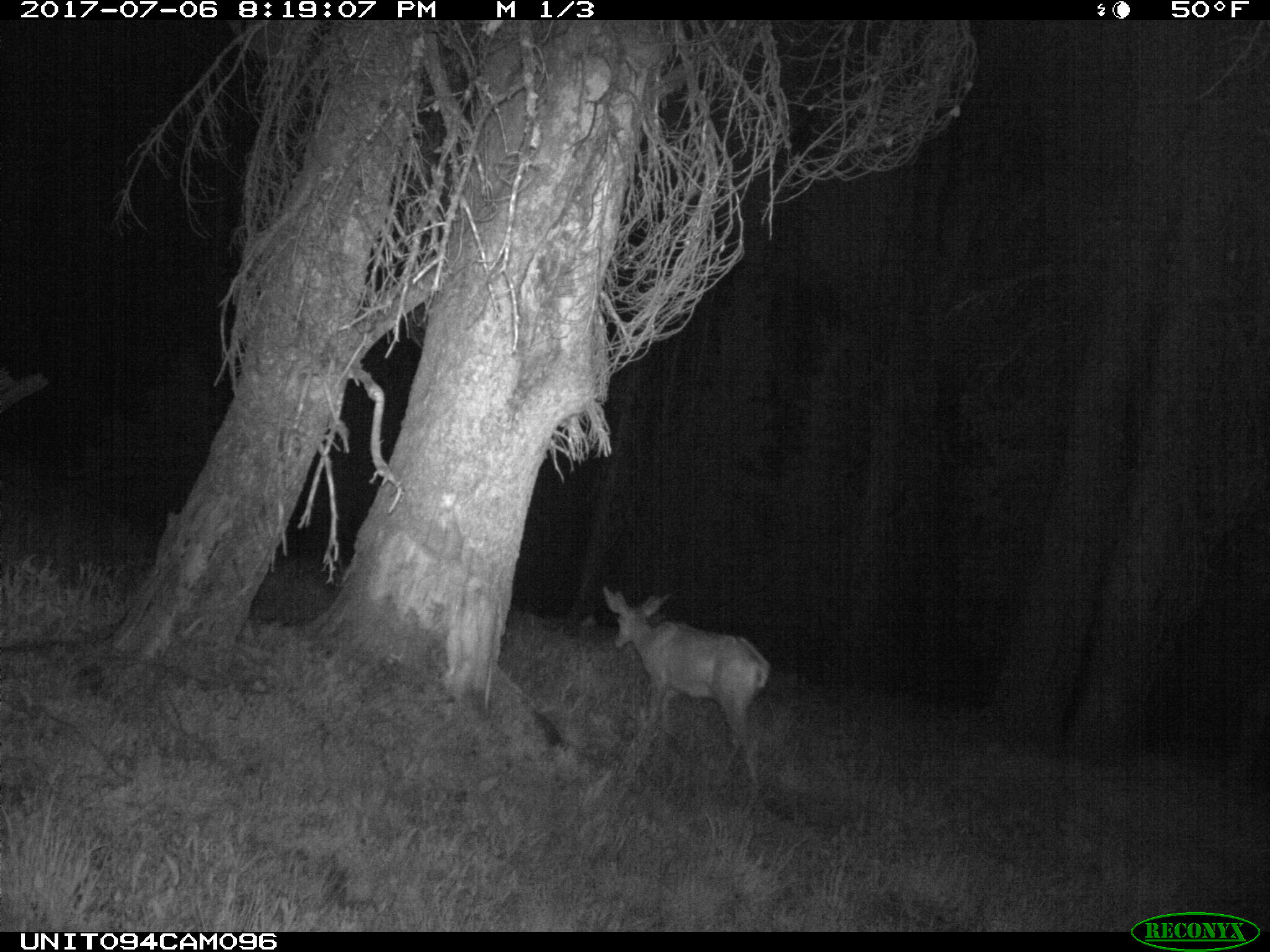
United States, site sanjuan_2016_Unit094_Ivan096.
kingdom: Animalia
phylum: Chordata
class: Mammalia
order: Artiodactyla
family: Cervidae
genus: Odocoileus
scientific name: Odocoileus hemionus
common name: mule deer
Odocoileus hemionus (mule deer).